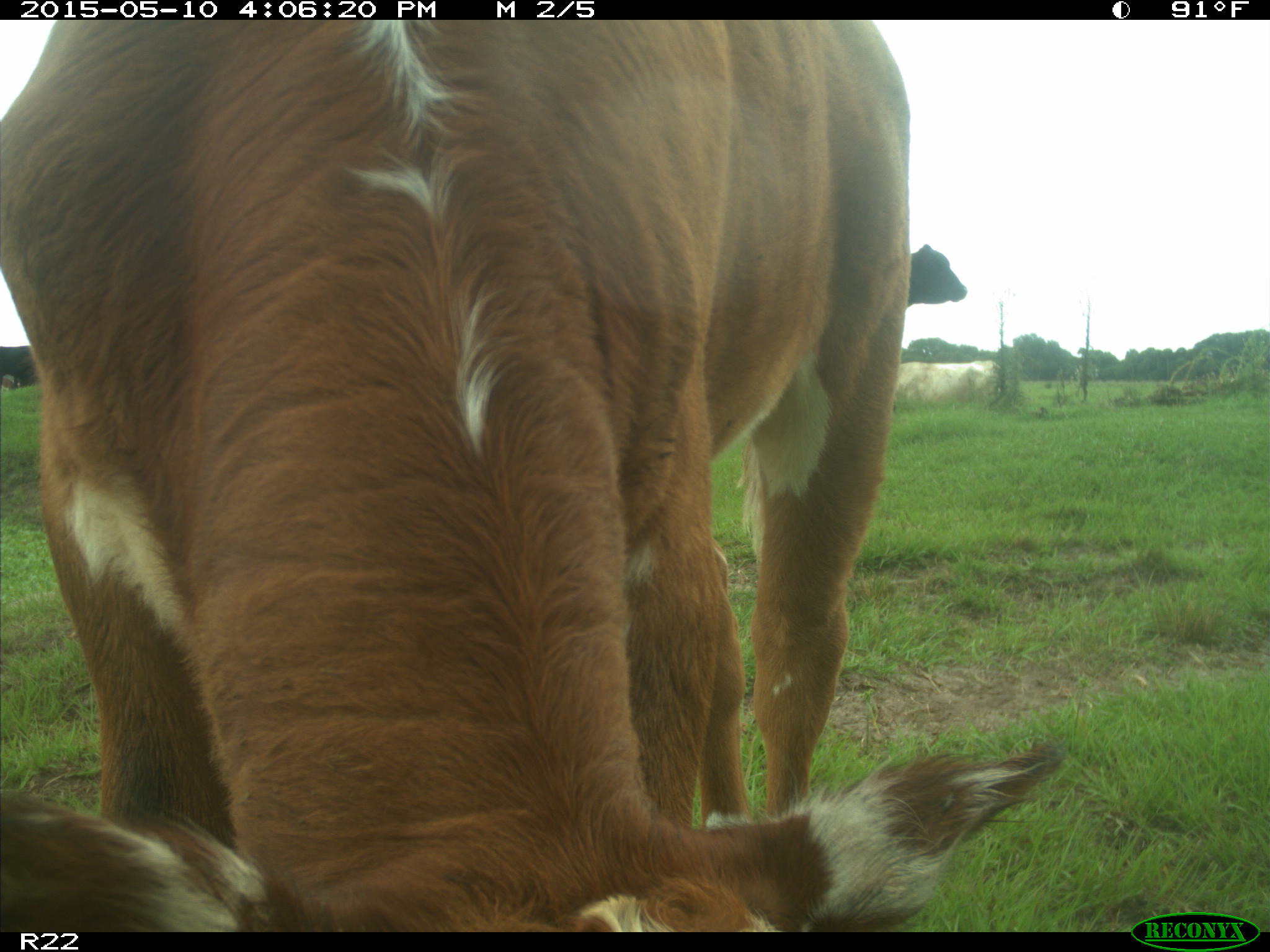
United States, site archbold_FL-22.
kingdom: Animalia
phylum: Chordata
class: Mammalia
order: Artiodactyla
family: Bovidae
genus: Bos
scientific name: Bos taurus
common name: domestic cow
Bos taurus (domestic cow).